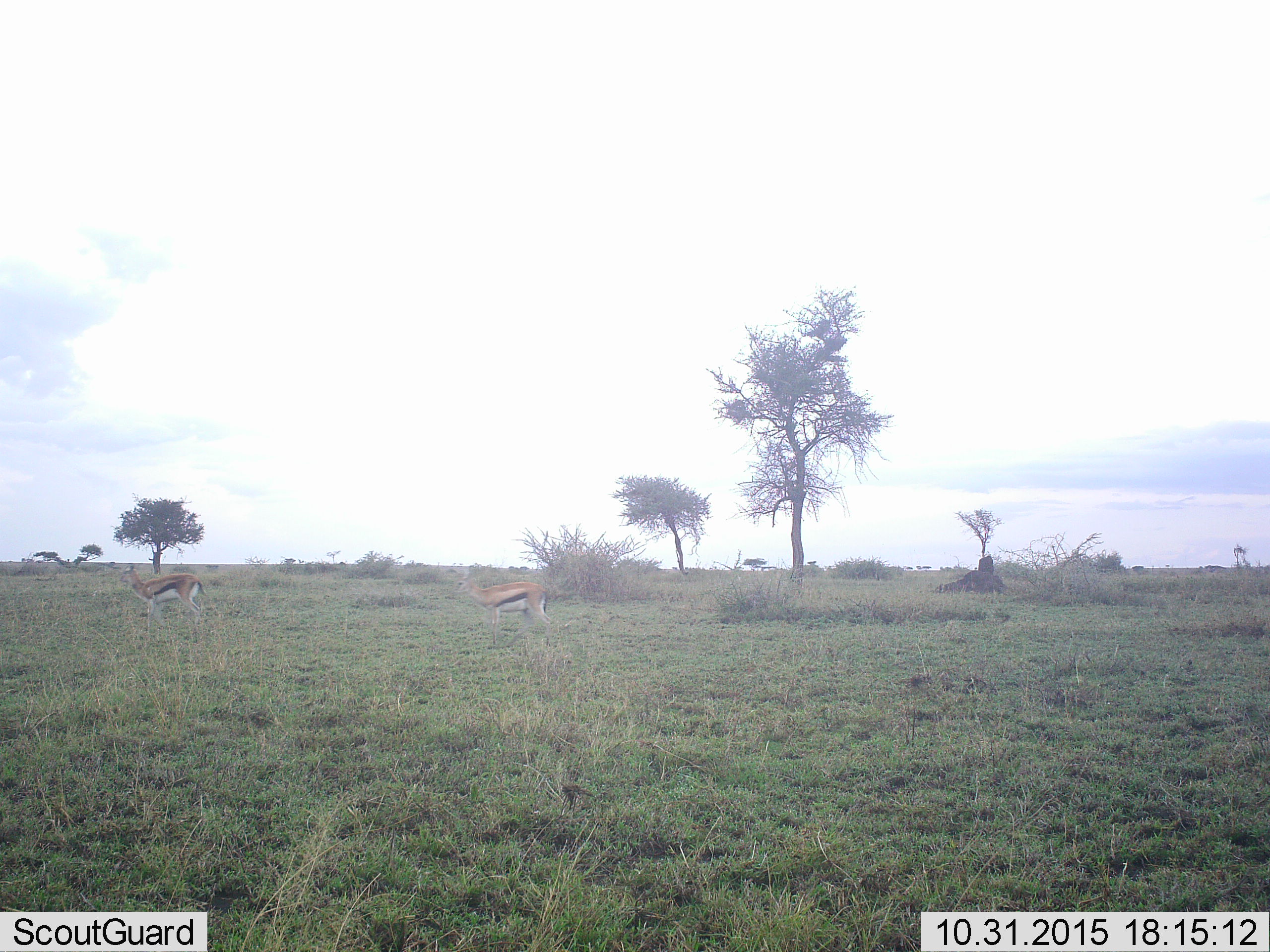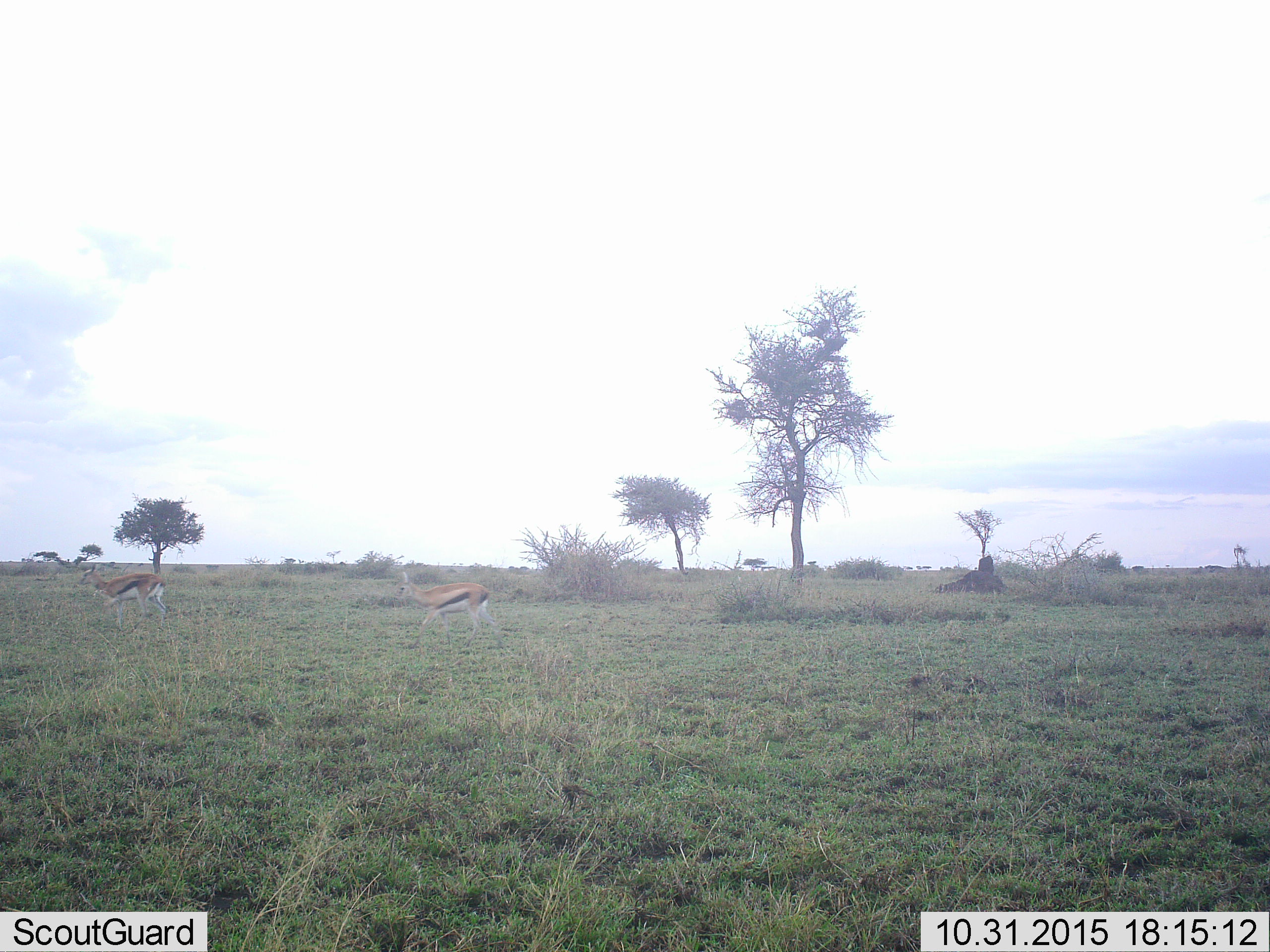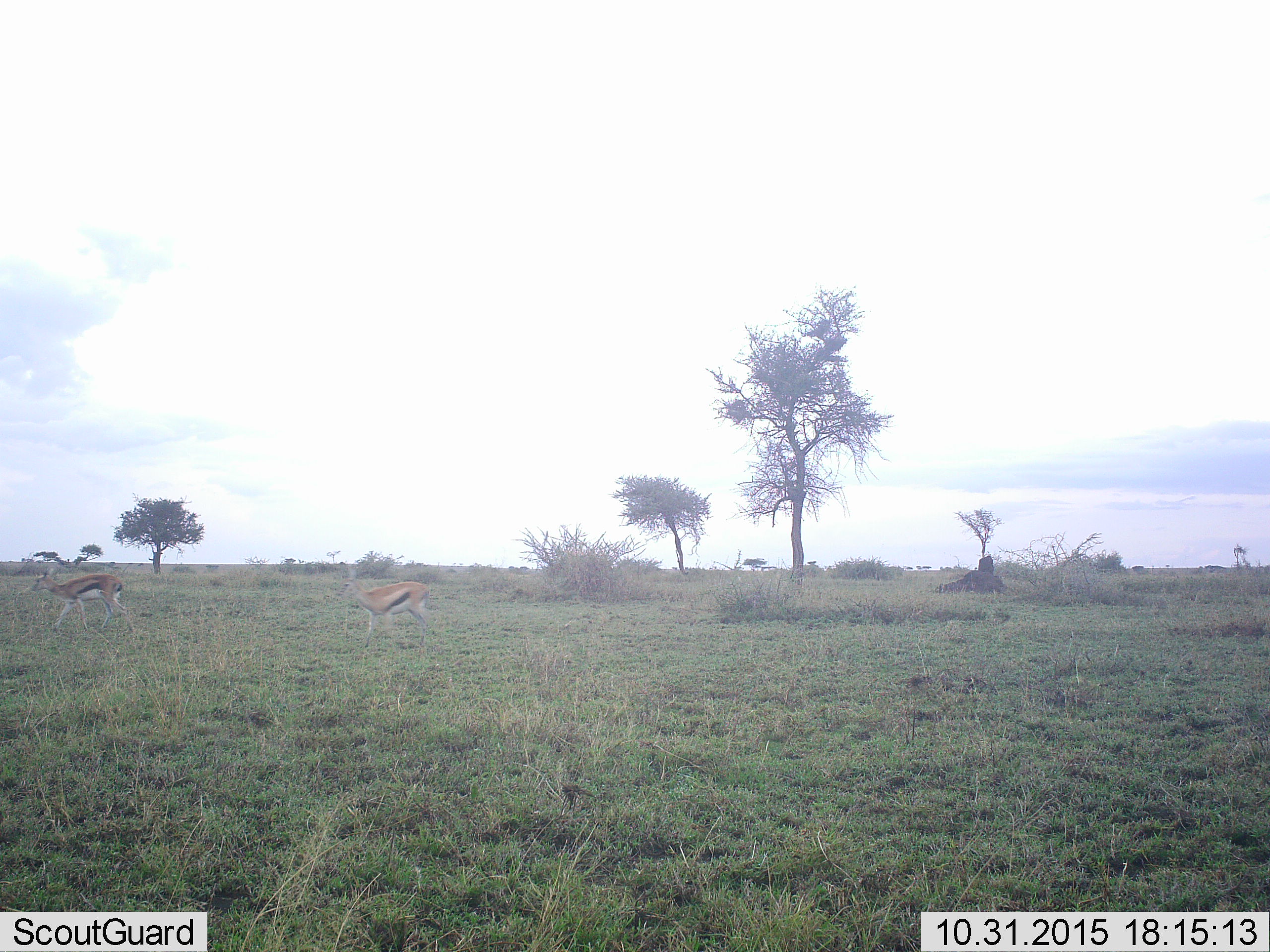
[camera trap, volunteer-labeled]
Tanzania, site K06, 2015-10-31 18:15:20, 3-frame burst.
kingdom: Animalia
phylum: Chordata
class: Mammalia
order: Artiodactyla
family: Bovidae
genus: Eudorcas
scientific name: Eudorcas thomsonii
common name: thomson's gazelle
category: gazellethomsons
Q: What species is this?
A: Gazellethomsons (thomson's gazelle) (Eudorcas thomsonii).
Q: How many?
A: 2.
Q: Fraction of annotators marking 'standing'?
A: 22%.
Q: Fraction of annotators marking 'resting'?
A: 0%.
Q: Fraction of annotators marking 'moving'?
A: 78%.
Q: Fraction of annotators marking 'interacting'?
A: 0%.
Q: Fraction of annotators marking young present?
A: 0%.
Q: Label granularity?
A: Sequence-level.